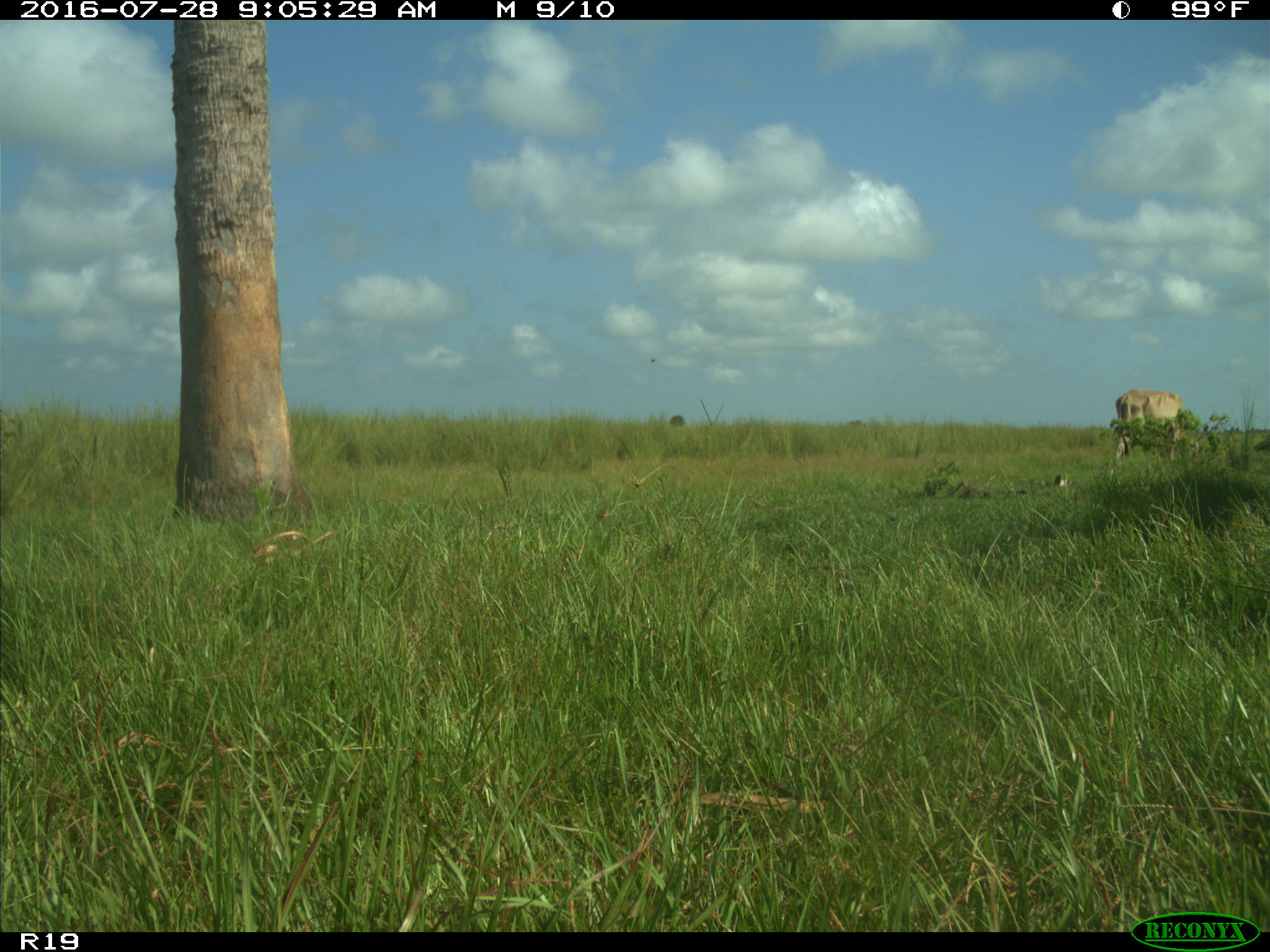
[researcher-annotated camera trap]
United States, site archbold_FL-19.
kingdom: Animalia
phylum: Chordata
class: Mammalia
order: Artiodactyla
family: Bovidae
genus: Bos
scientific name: Bos taurus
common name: domestic cow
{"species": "Bos taurus (domestic cow)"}